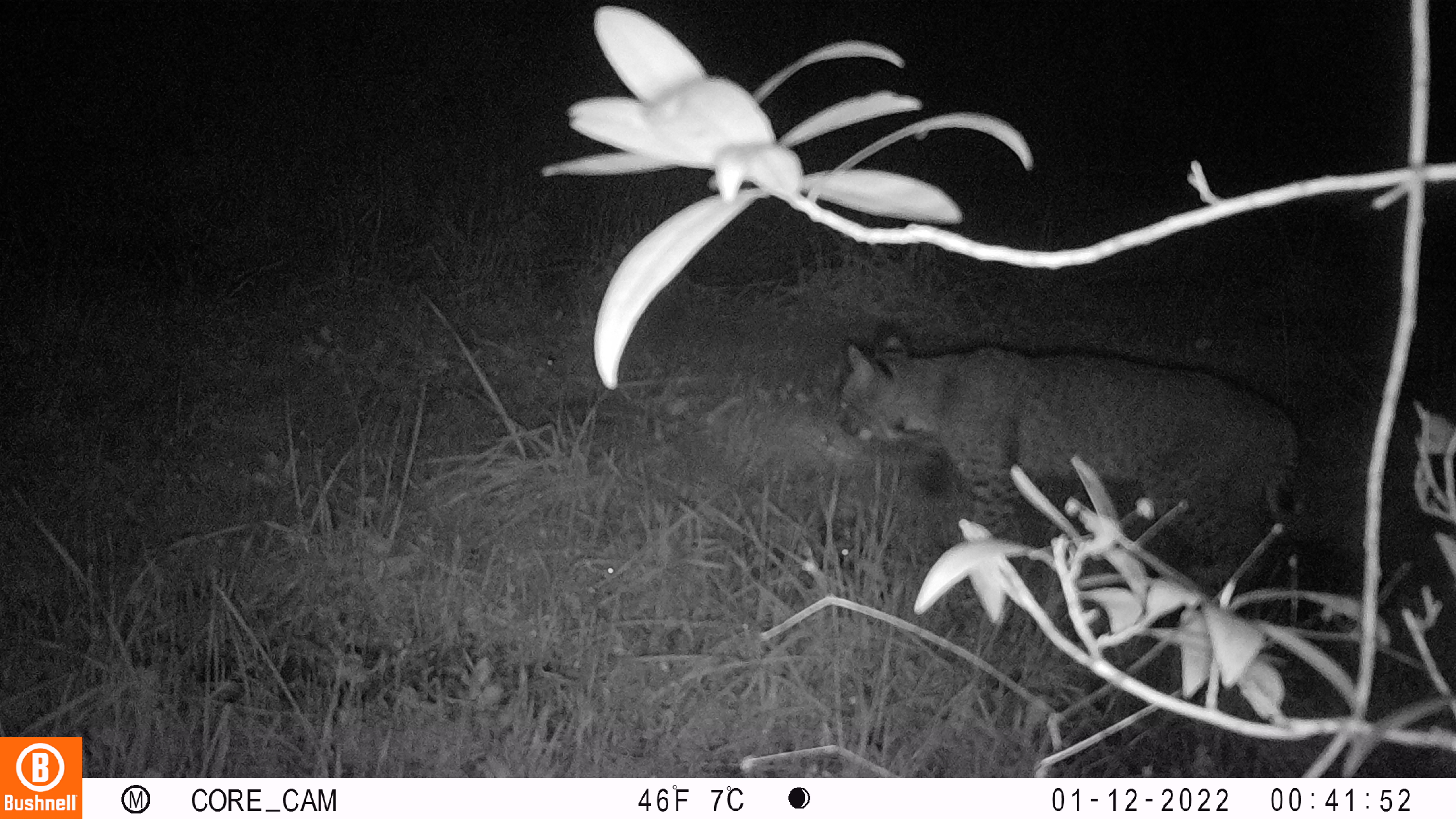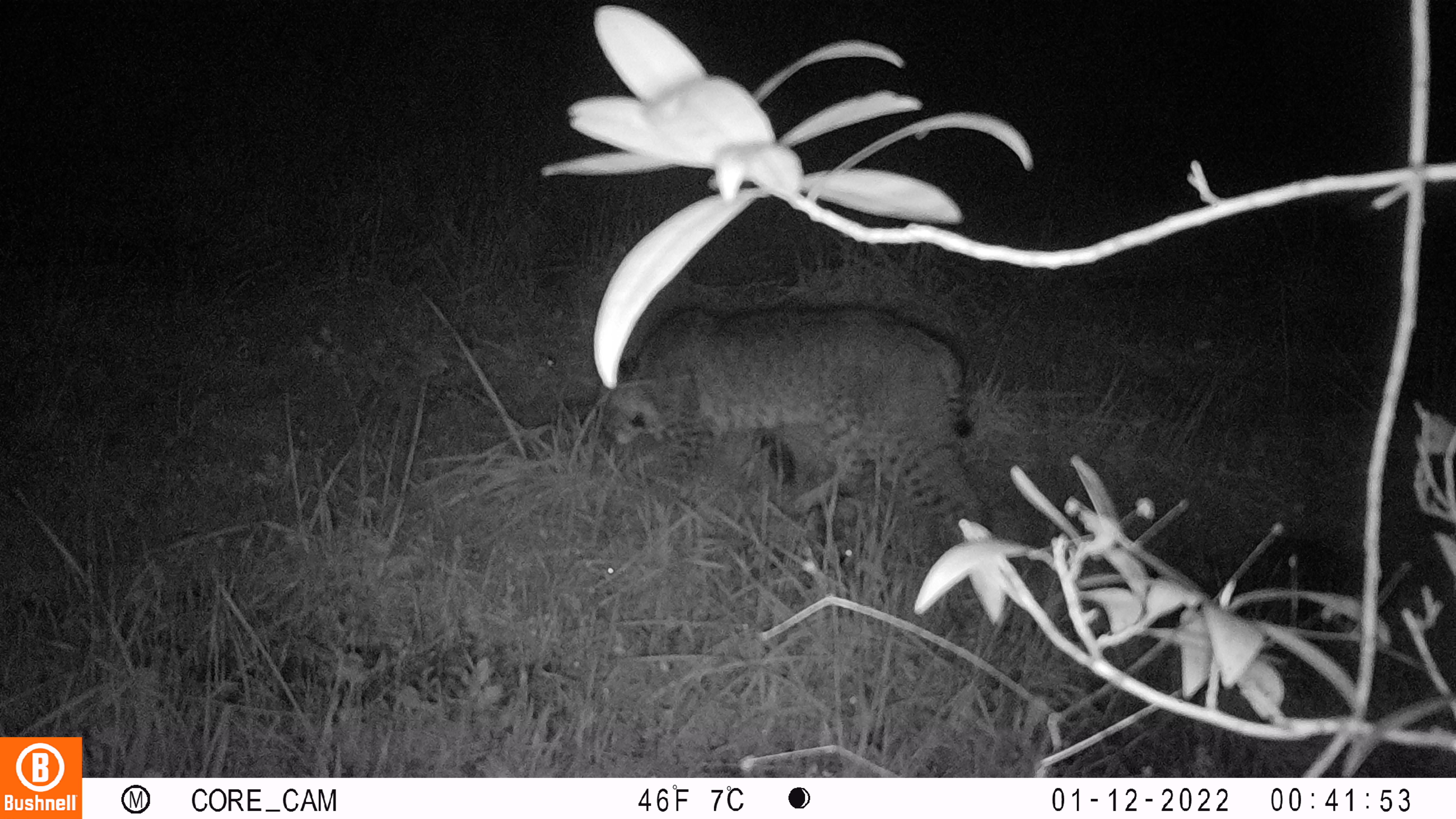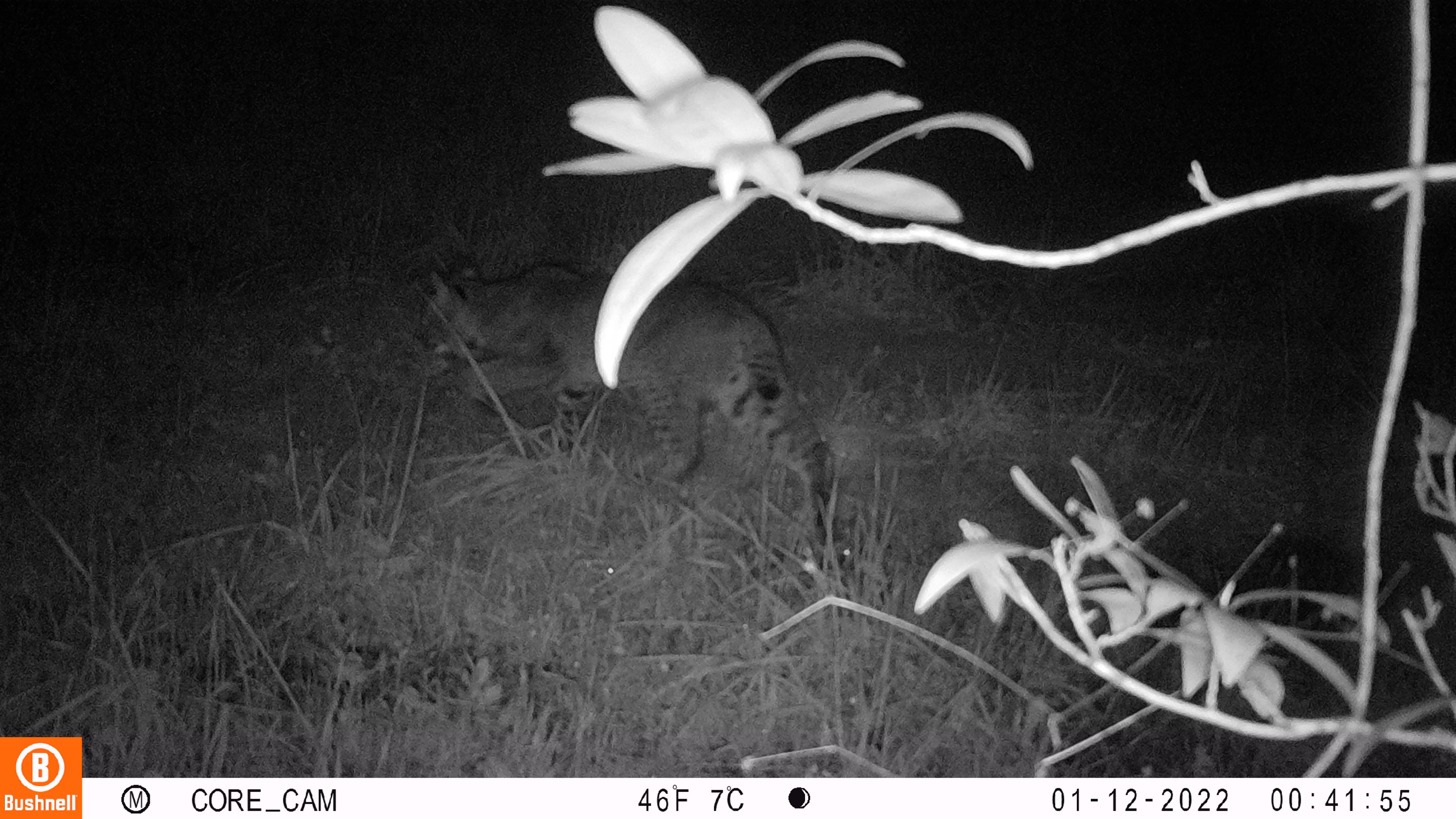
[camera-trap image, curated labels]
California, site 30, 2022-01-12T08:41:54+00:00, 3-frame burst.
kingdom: Animalia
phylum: Chordata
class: Mammalia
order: Carnivora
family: Felidae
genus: Lynx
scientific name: Lynx rufus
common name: bobcat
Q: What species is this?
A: Bobcat (Lynx rufus).